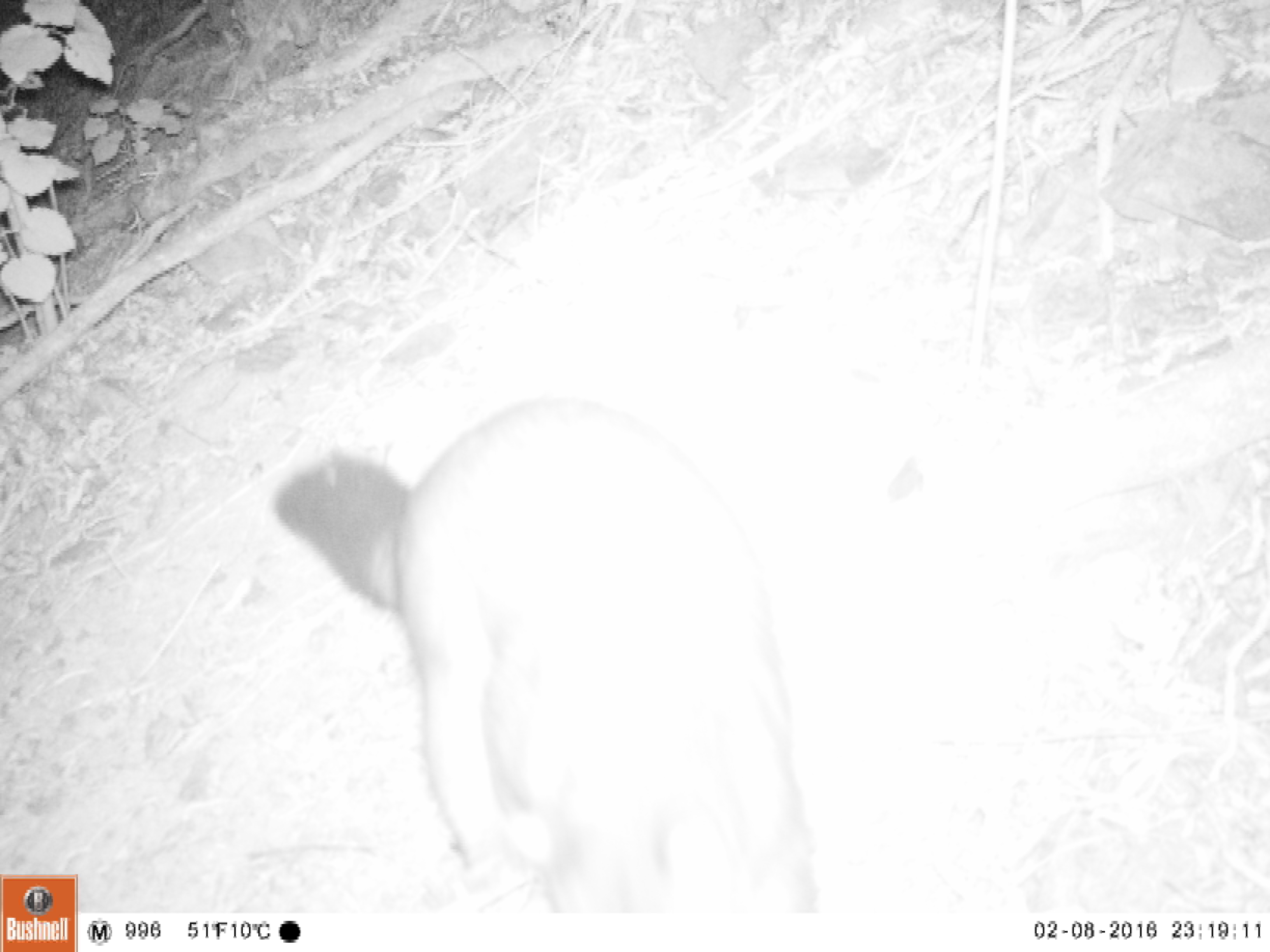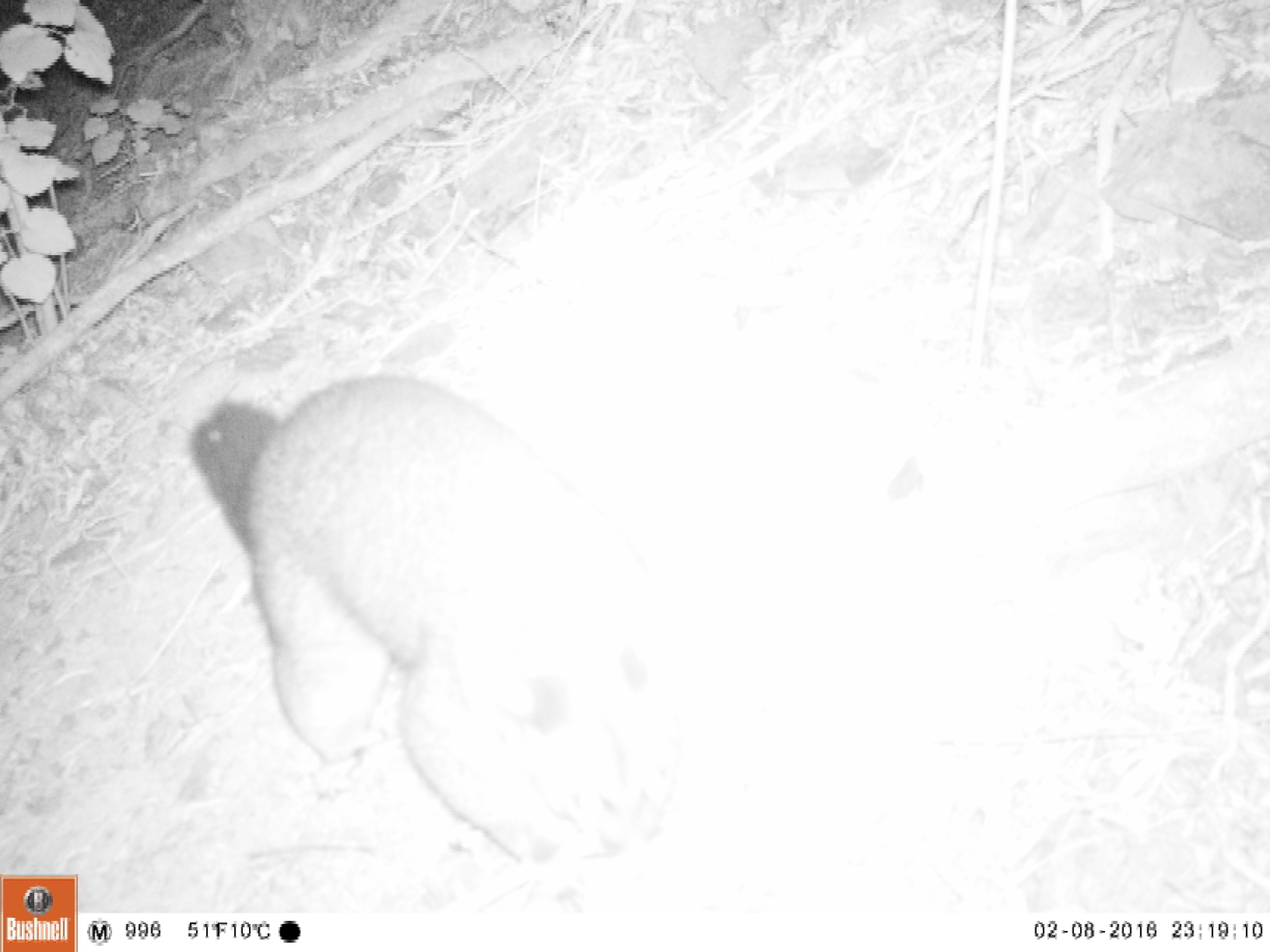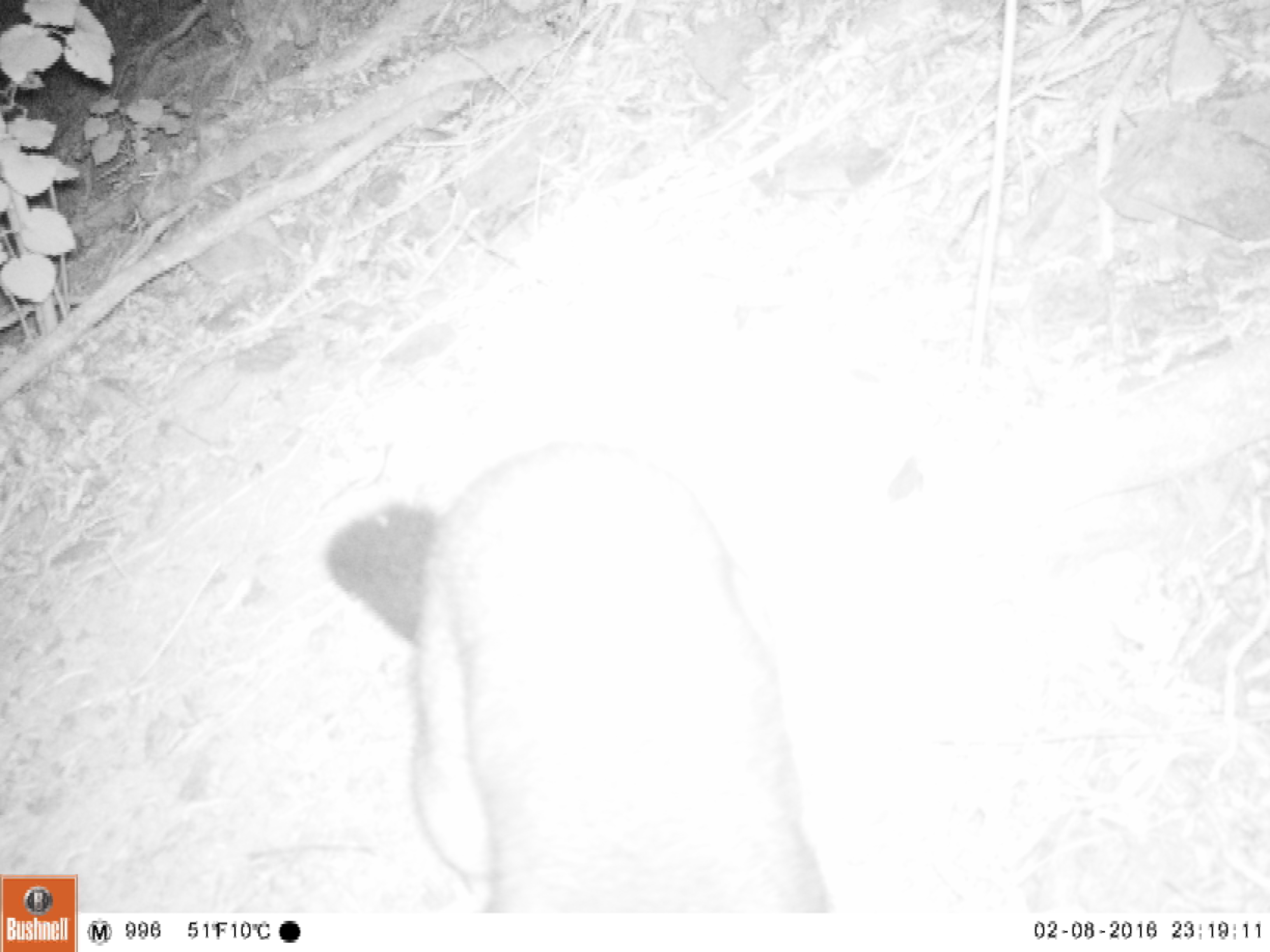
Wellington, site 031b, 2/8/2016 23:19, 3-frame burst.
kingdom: Animalia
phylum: Chordata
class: Mammalia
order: Didelphimorphia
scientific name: Didelphimorphia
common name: possum